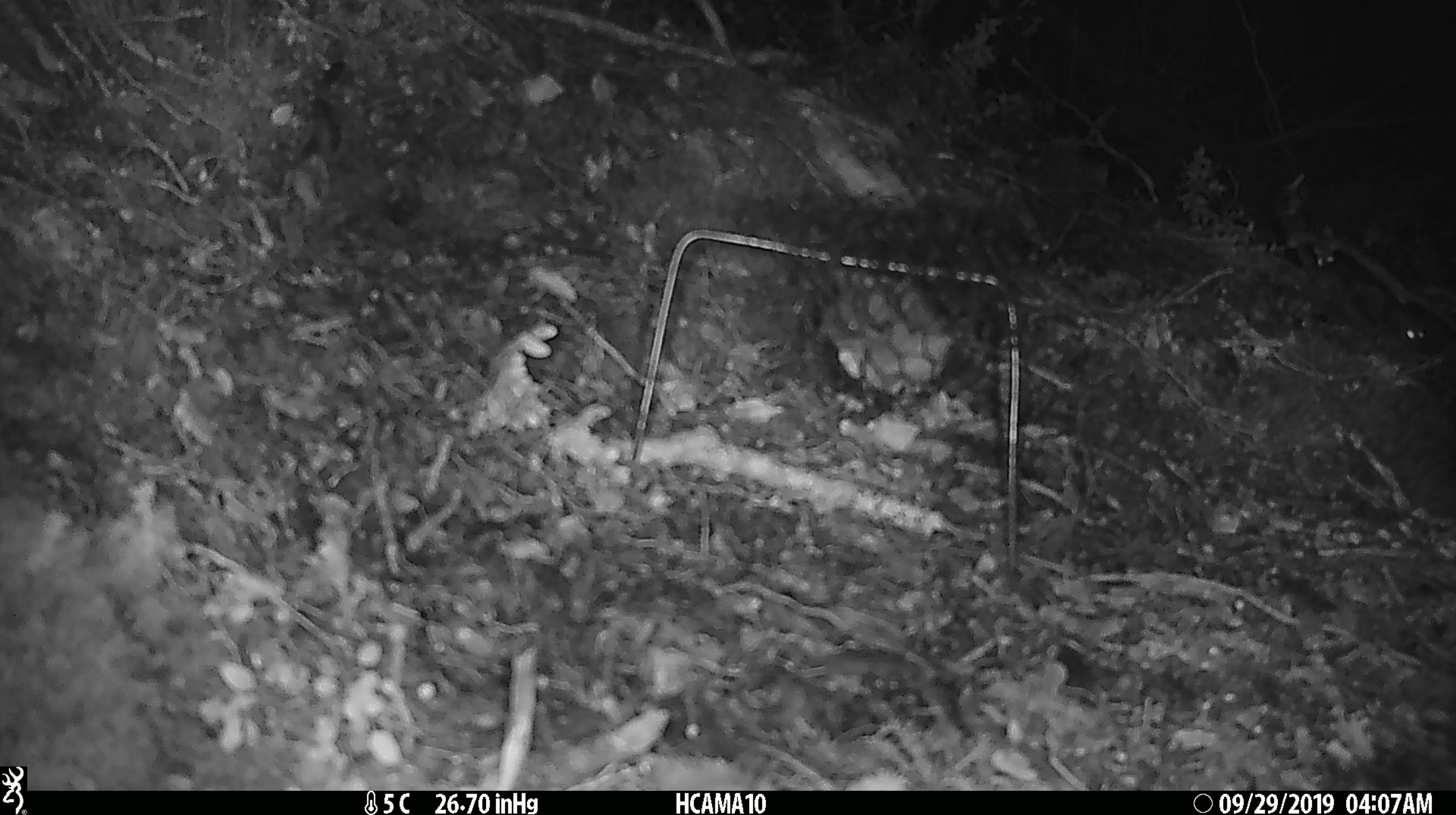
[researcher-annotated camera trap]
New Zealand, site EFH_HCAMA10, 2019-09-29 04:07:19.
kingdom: Animalia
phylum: Chordata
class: Mammalia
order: Rodentia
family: Muridae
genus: Mus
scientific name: Mus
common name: mouse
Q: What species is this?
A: Mouse (Mus).